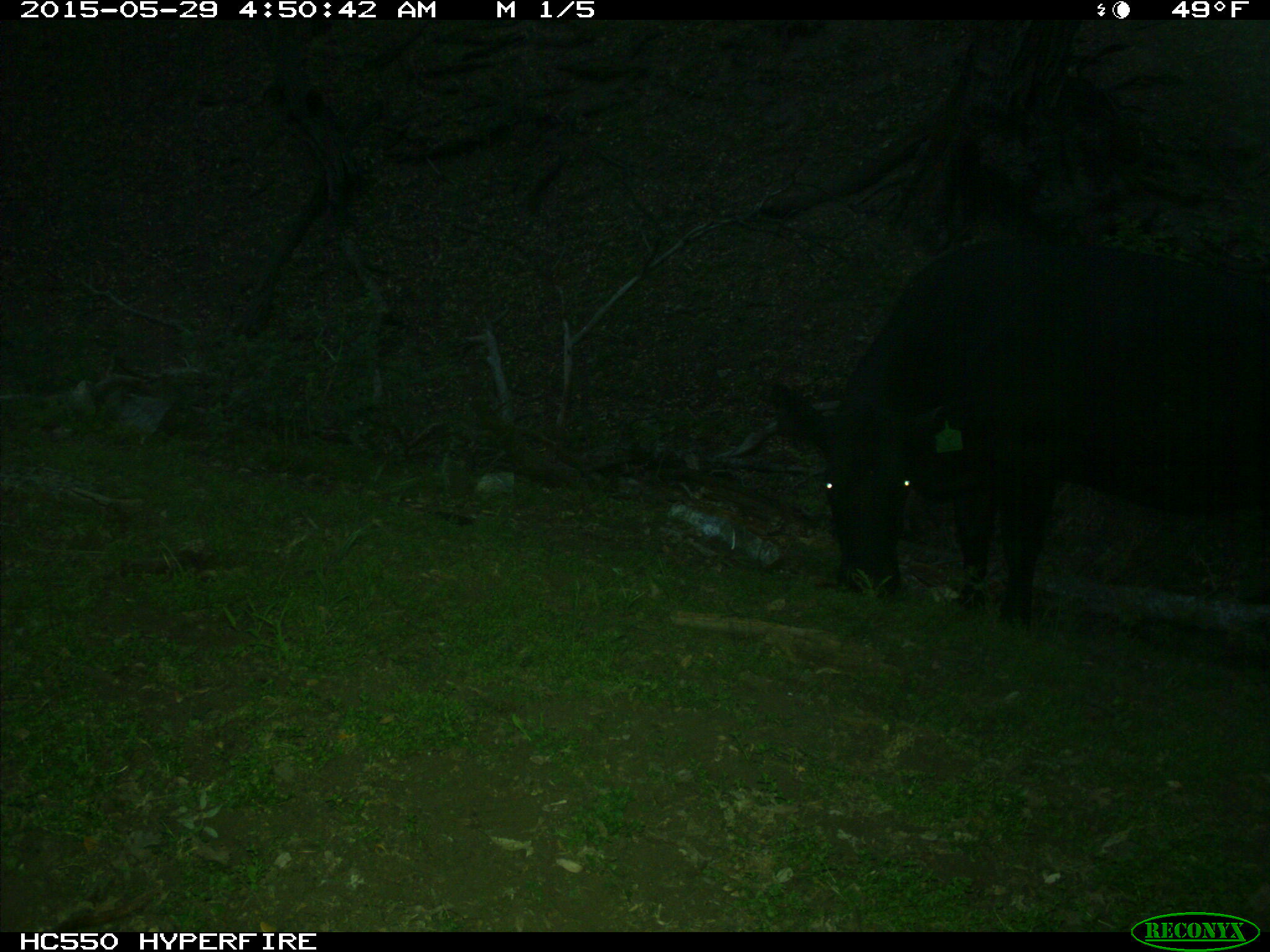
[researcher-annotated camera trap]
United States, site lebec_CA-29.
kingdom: Animalia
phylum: Chordata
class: Mammalia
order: Artiodactyla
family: Bovidae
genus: Bos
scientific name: Bos taurus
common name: domestic cow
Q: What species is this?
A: Bos taurus (domestic cow).